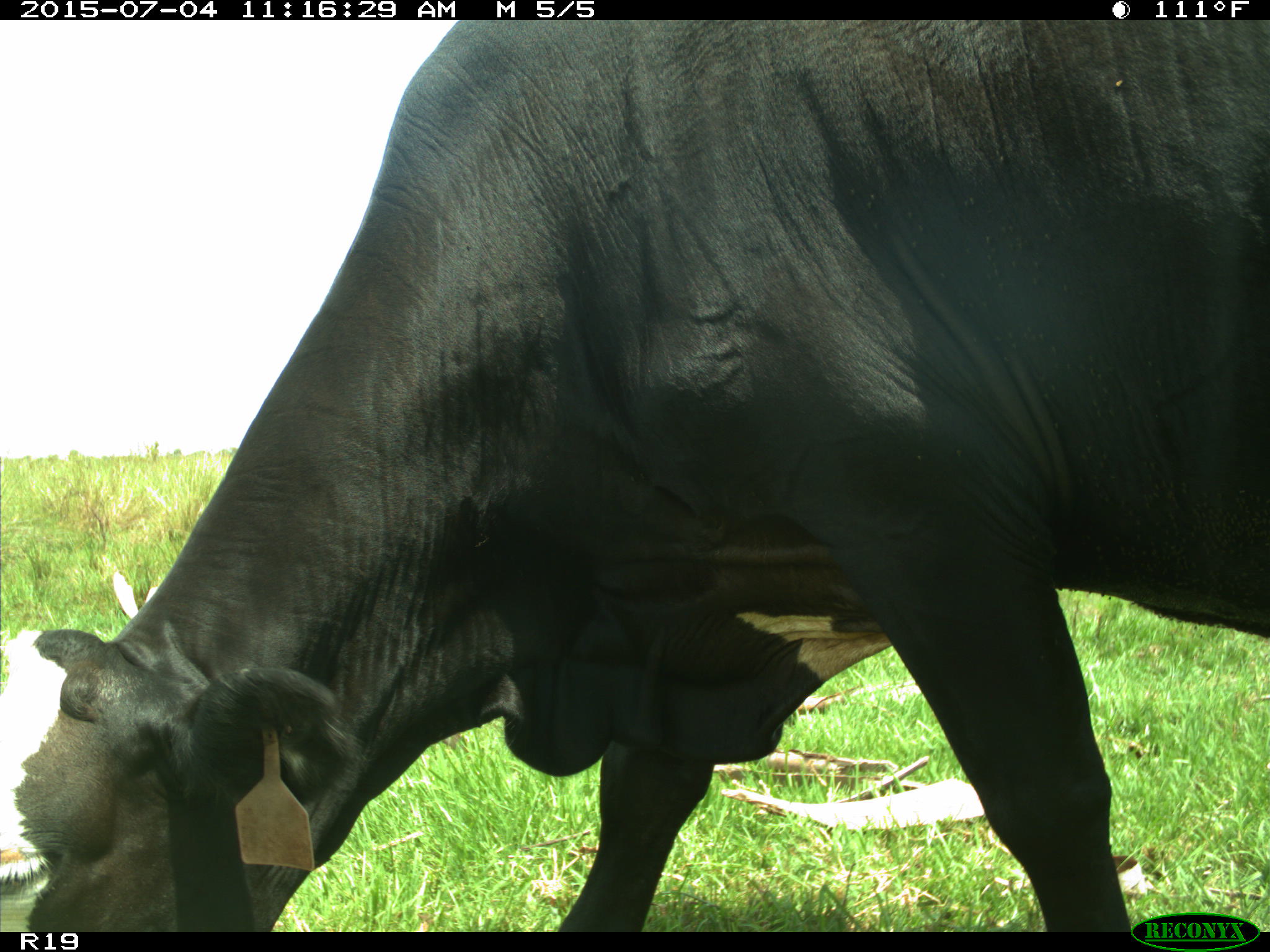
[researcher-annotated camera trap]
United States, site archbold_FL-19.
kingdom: Animalia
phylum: Chordata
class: Mammalia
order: Artiodactyla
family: Bovidae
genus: Bos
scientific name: Bos taurus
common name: domestic cow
Bos taurus (domestic cow).